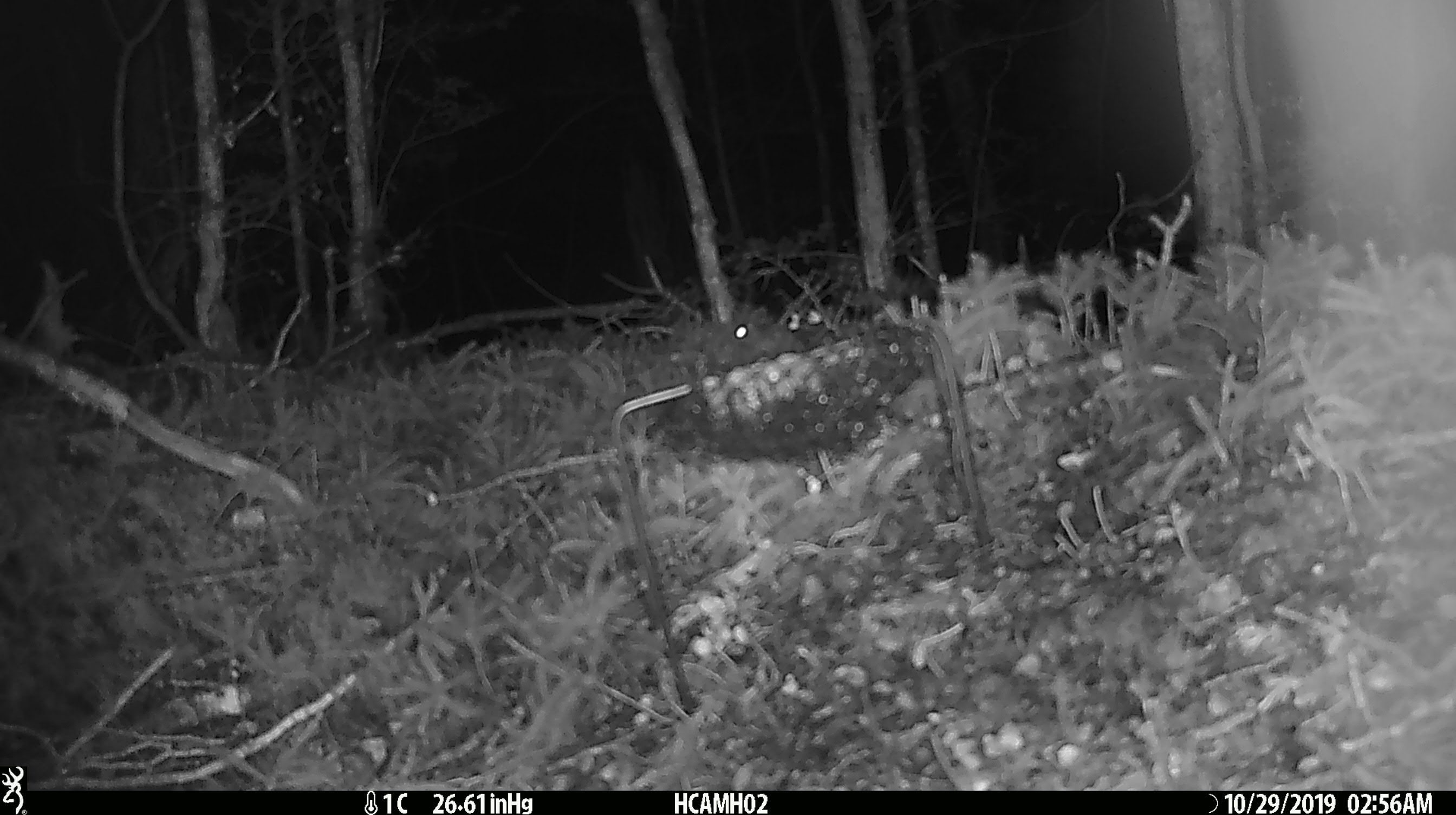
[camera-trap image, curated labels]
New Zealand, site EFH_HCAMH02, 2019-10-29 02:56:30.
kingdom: Animalia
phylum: Chordata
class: Mammalia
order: Rodentia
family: Muridae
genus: Mus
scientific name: Mus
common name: mouse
Mouse (Mus).